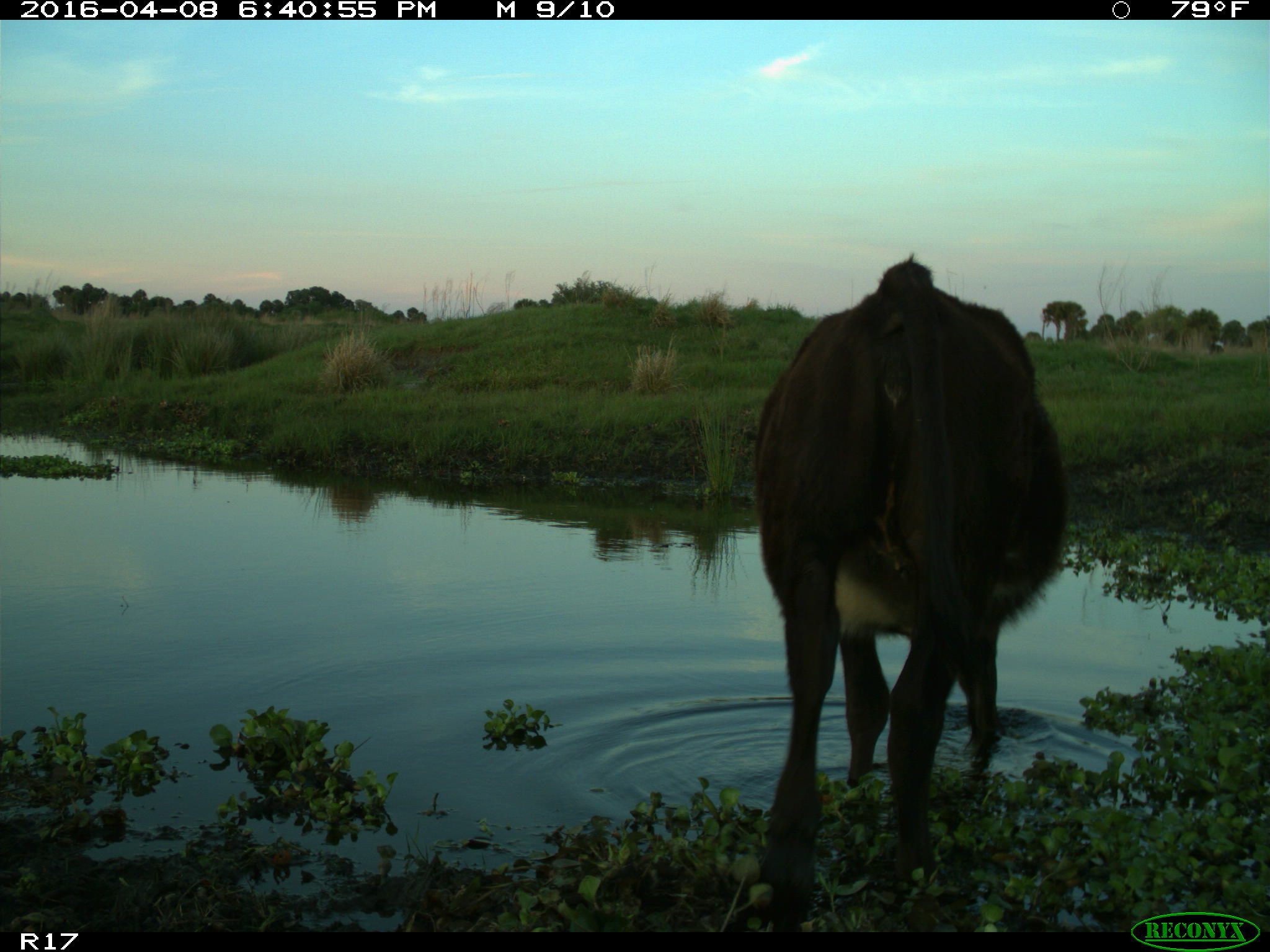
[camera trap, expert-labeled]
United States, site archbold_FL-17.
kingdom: Animalia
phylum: Chordata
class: Mammalia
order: Artiodactyla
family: Bovidae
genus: Bos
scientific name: Bos taurus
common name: domestic cow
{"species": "Bos taurus (domestic cow)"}